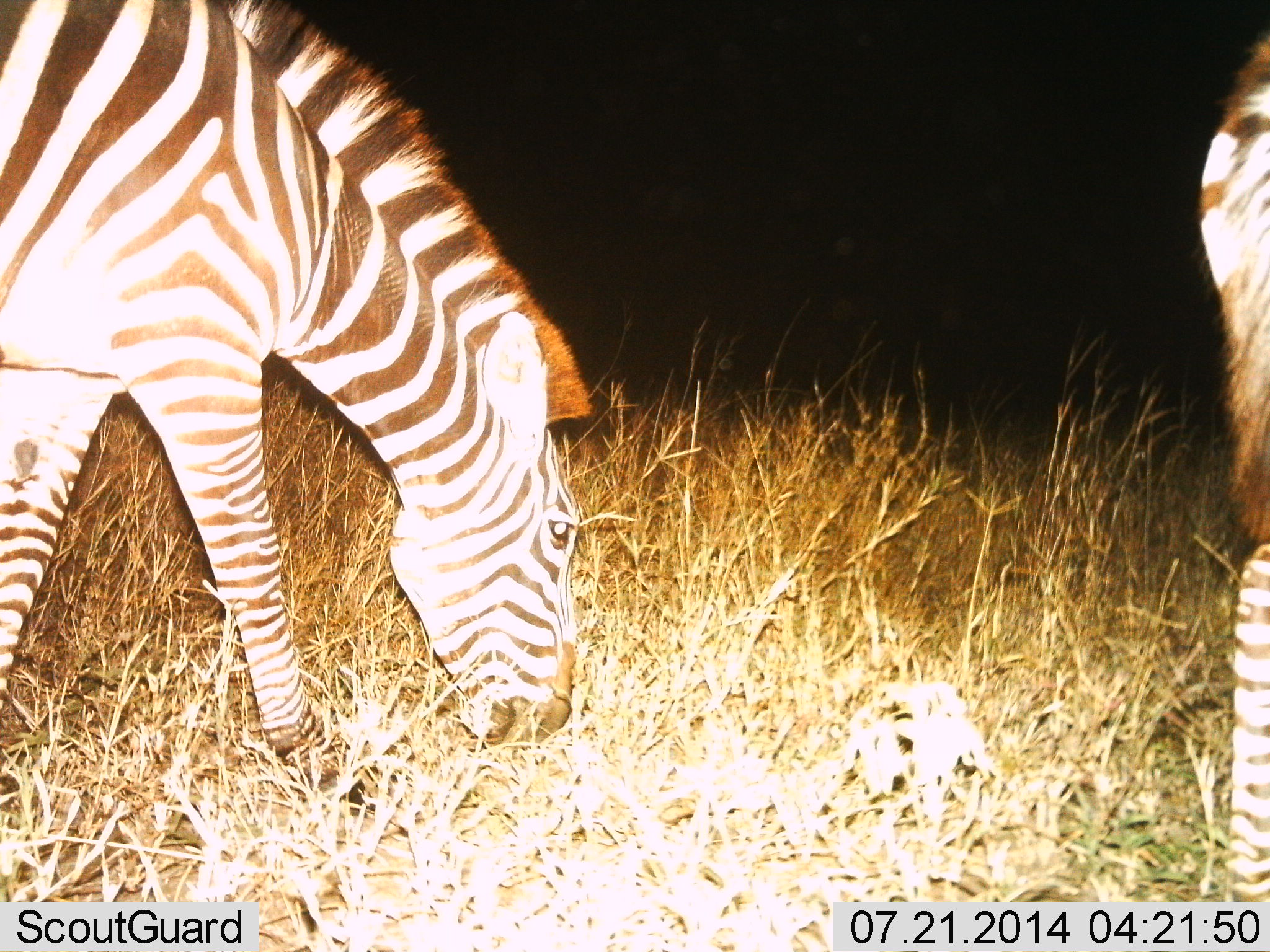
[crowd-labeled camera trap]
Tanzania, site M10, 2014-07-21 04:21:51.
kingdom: Animalia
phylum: Chordata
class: Mammalia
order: Perissodactyla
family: Equidae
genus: Equus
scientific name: Equus quagga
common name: plains zebra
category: zebra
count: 2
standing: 10%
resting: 0%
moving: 0%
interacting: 0%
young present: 0%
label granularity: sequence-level